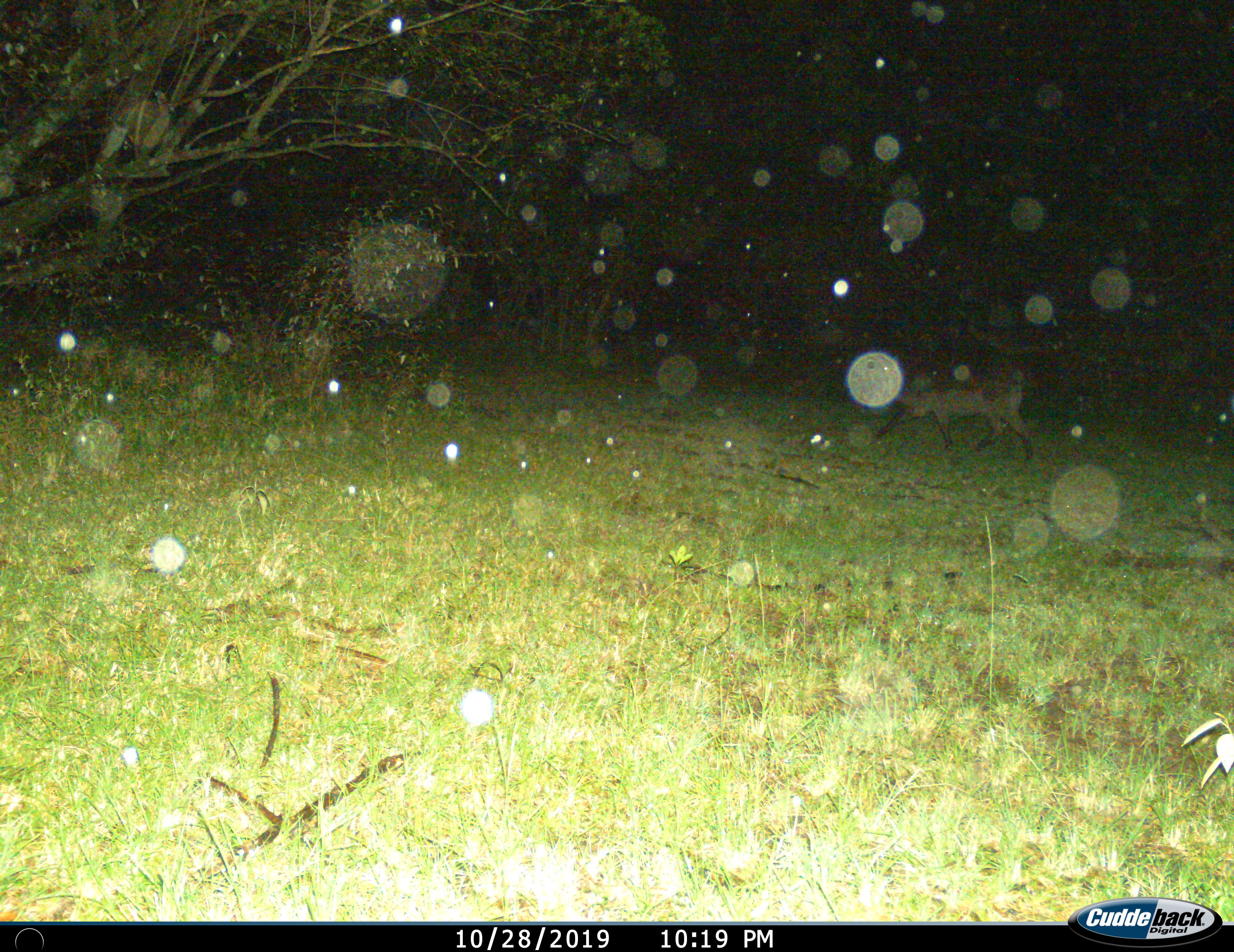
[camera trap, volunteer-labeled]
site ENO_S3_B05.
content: unidentified animal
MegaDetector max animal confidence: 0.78